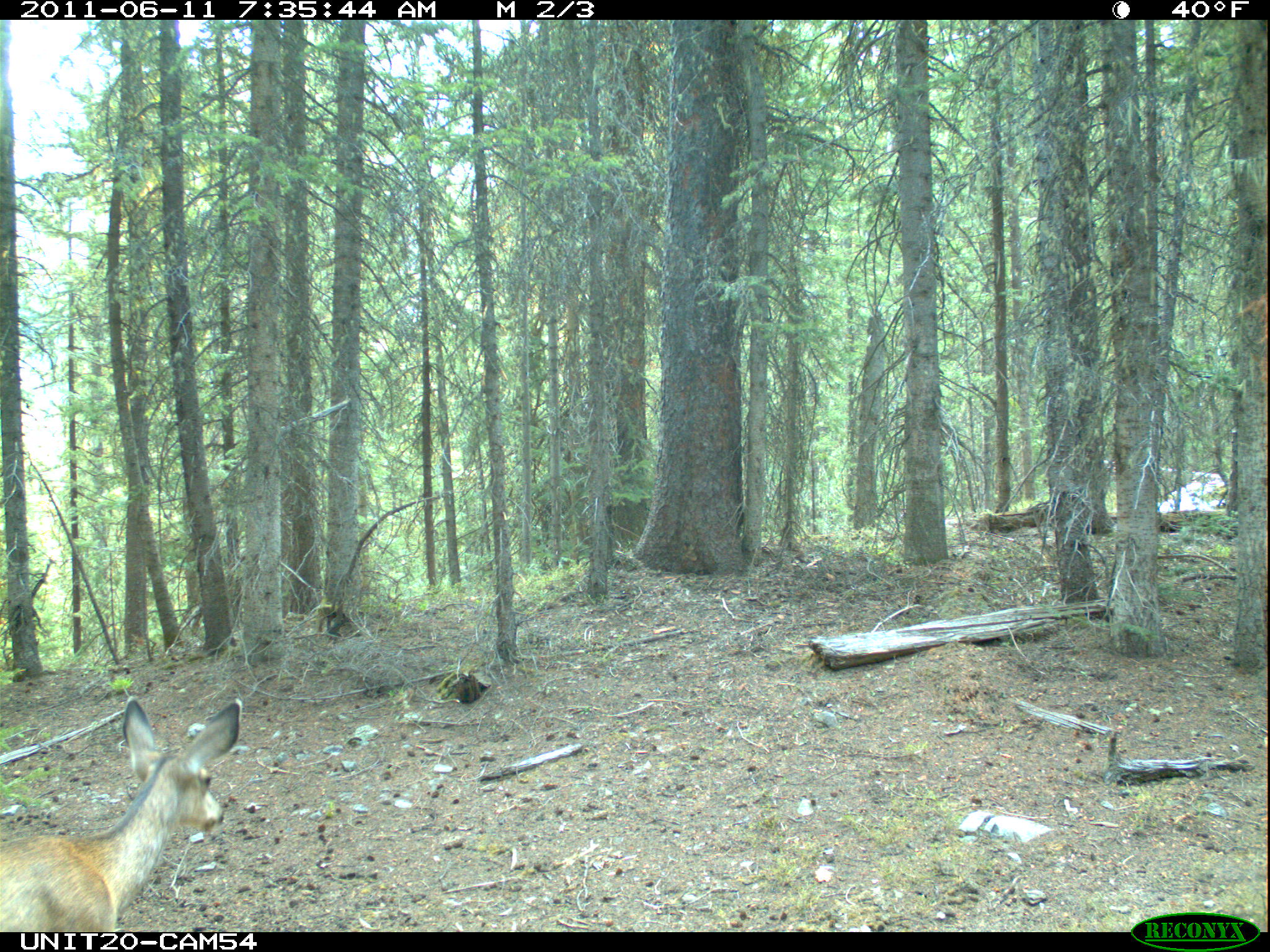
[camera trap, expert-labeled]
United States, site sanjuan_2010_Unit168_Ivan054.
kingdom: Animalia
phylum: Chordata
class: Mammalia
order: Artiodactyla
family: Cervidae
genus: Odocoileus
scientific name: Odocoileus hemionus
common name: mule deer